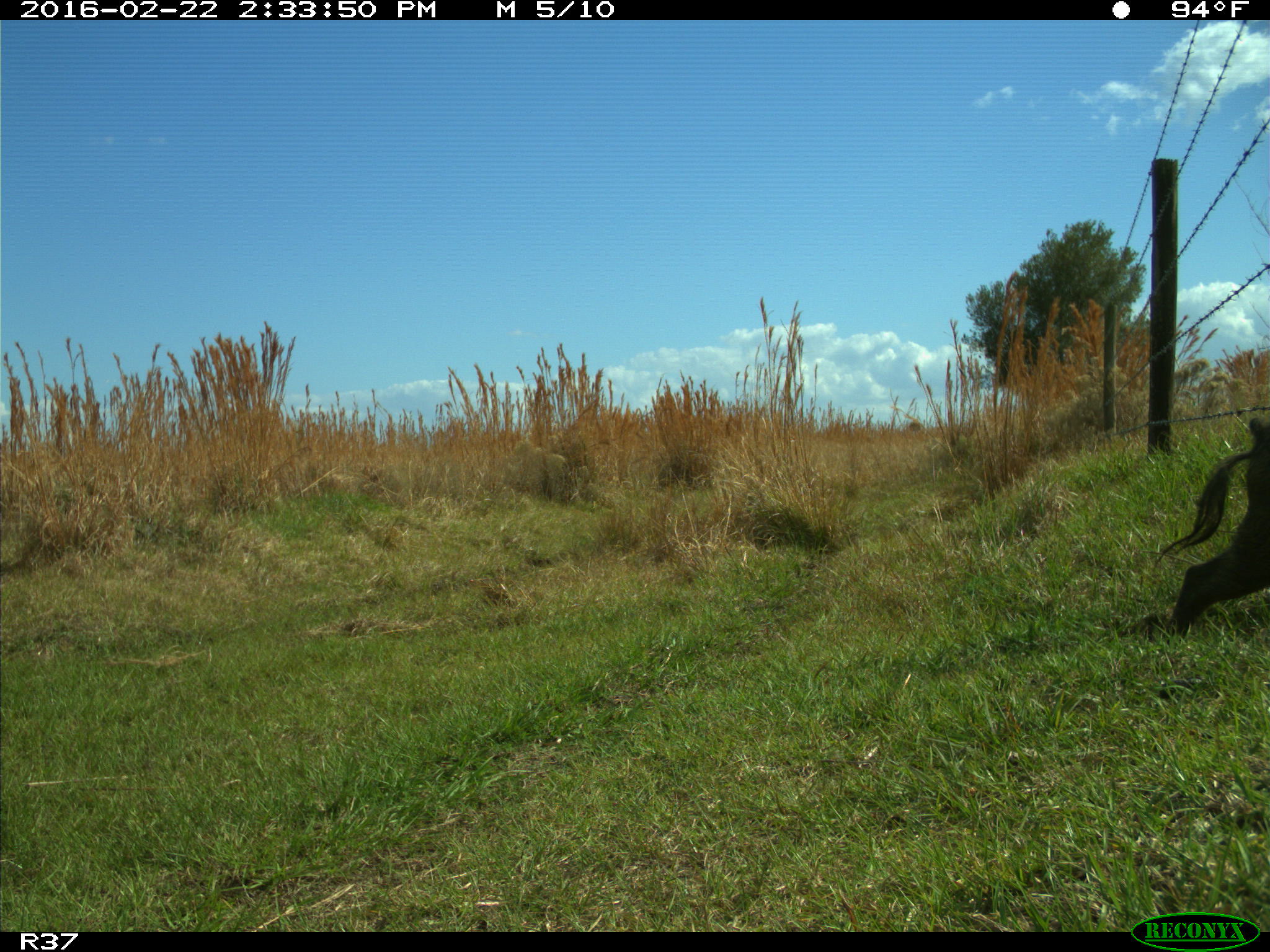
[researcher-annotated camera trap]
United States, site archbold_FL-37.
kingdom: Animalia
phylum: Chordata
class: Mammalia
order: Artiodactyla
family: Suidae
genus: Sus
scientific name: Sus scrofa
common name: wild boar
Sus scrofa (wild boar).